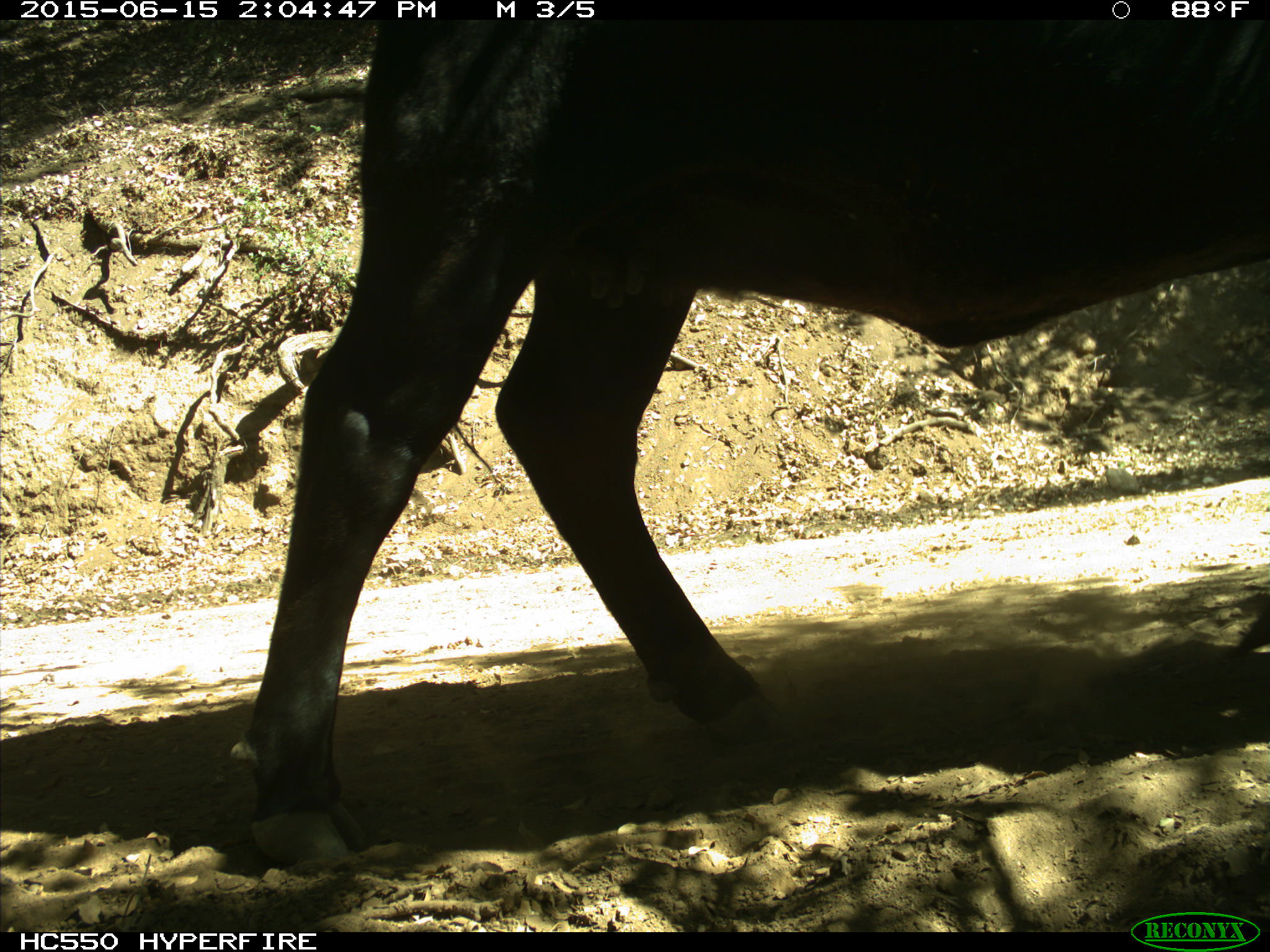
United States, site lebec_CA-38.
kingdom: Animalia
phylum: Chordata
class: Mammalia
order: Artiodactyla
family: Bovidae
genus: Bos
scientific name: Bos taurus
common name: domestic cow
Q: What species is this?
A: Bos taurus (domestic cow).